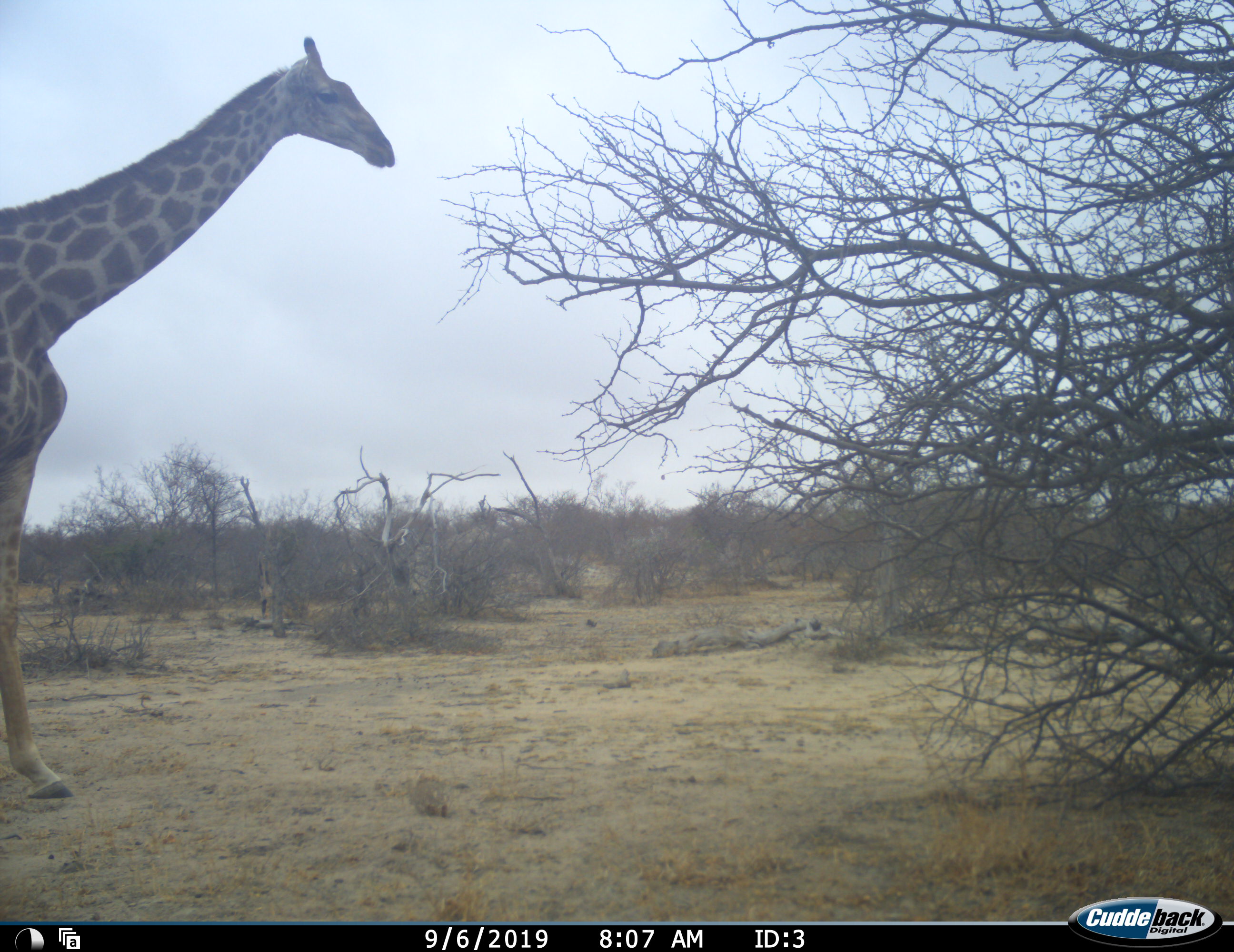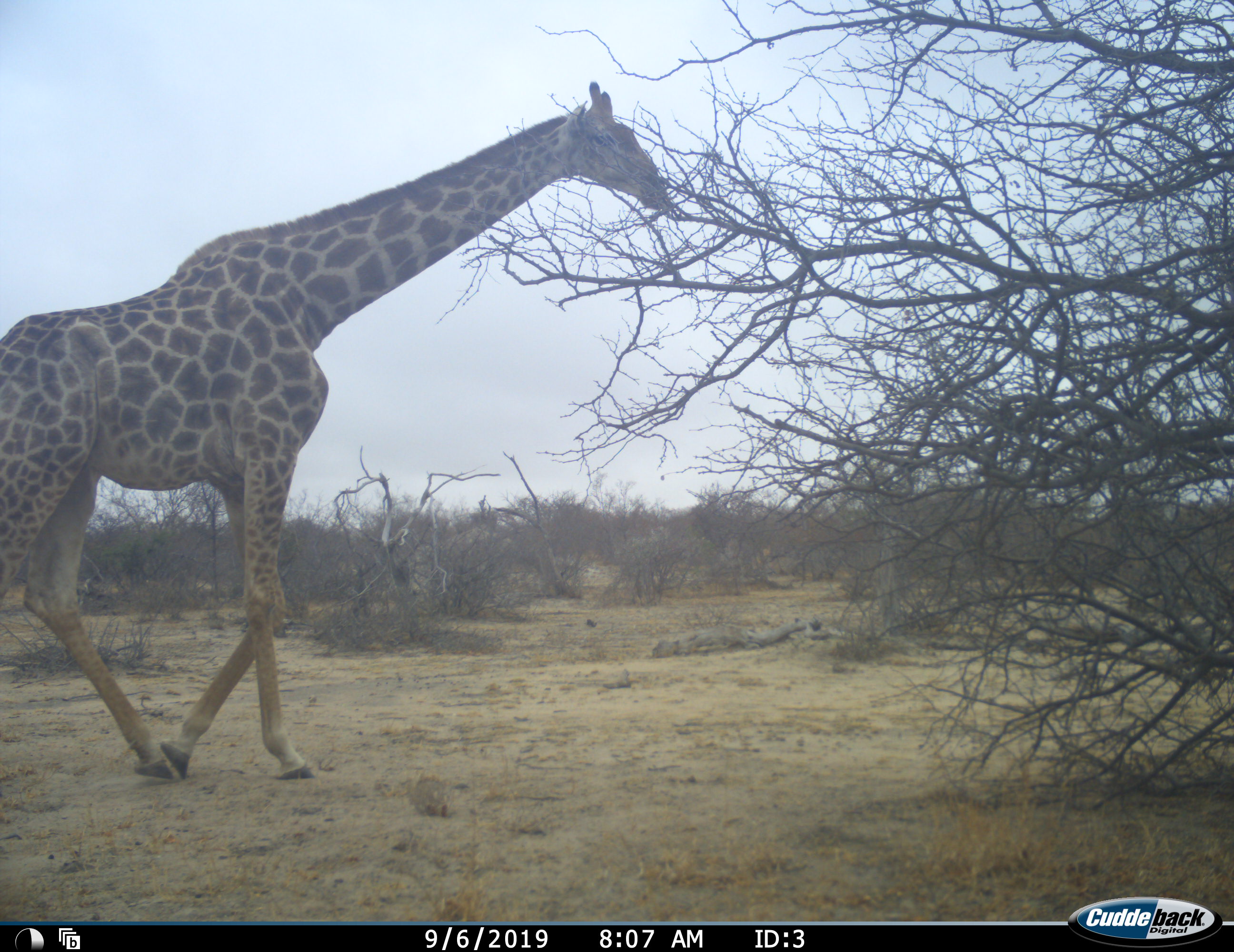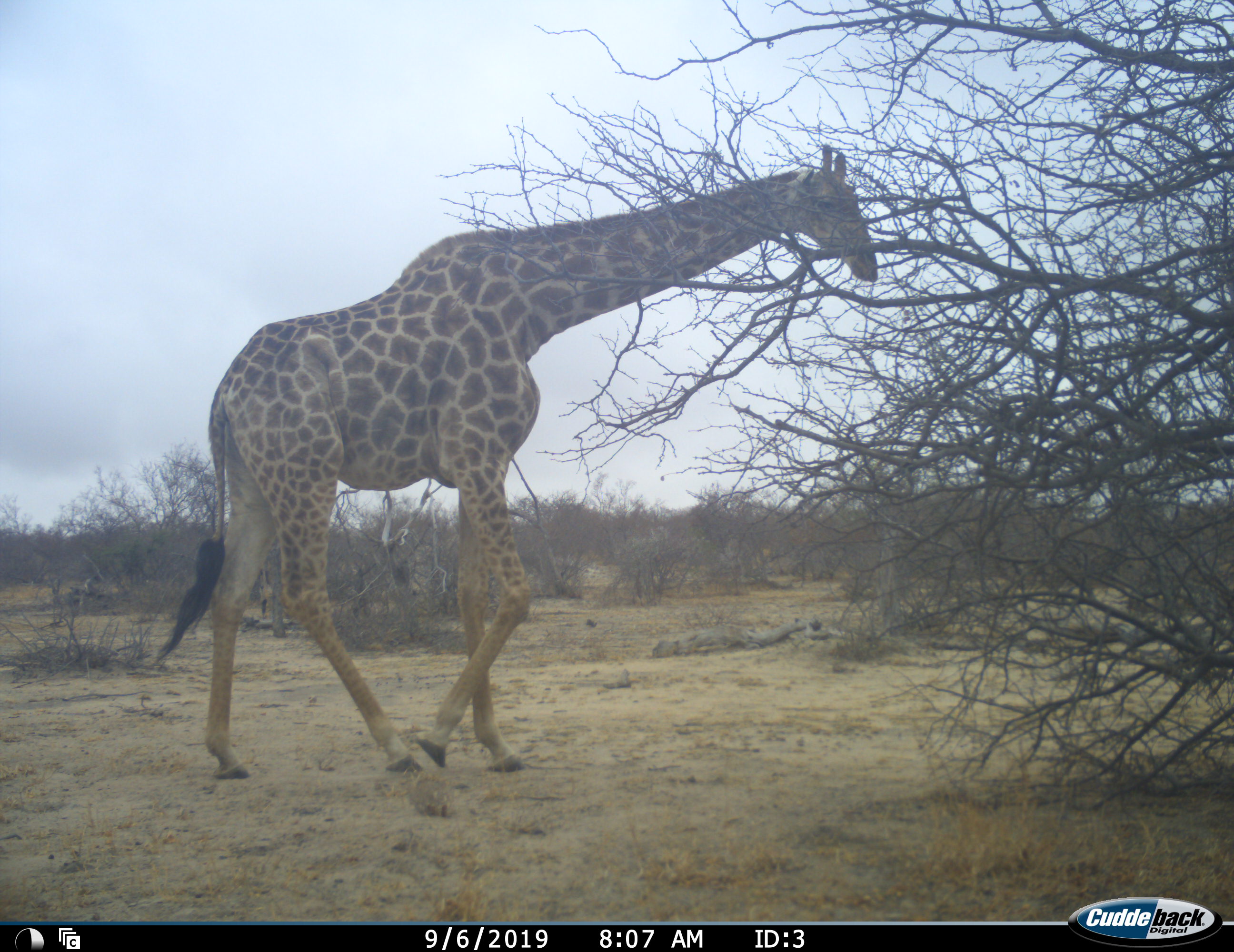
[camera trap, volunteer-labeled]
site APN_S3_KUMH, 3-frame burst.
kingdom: Animalia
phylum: Chordata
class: Mammalia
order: Artiodactyla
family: Giraffidae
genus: Giraffa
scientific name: Giraffa camelopardalis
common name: giraffe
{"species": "giraffe (Giraffa camelopardalis)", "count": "1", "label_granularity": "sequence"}